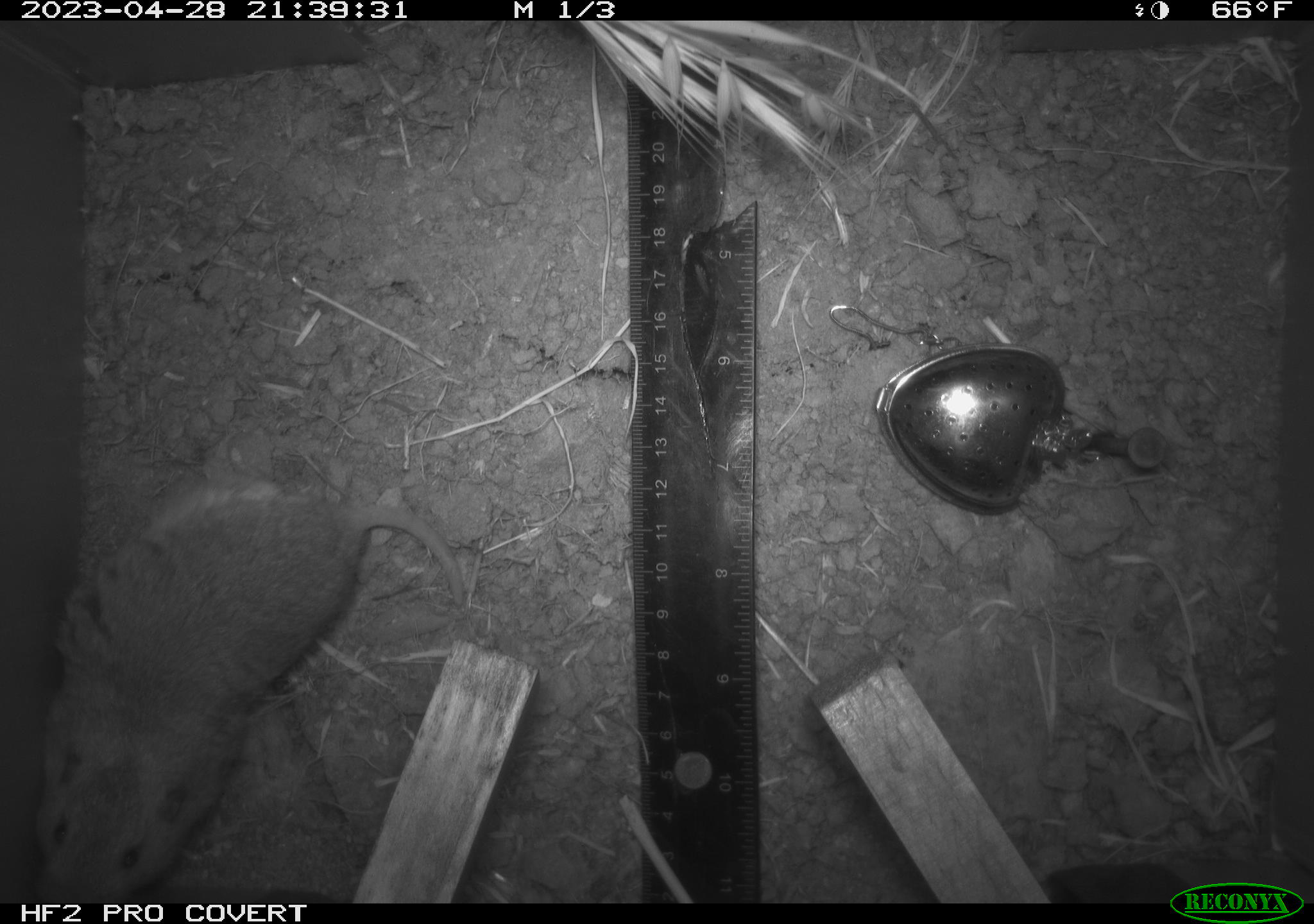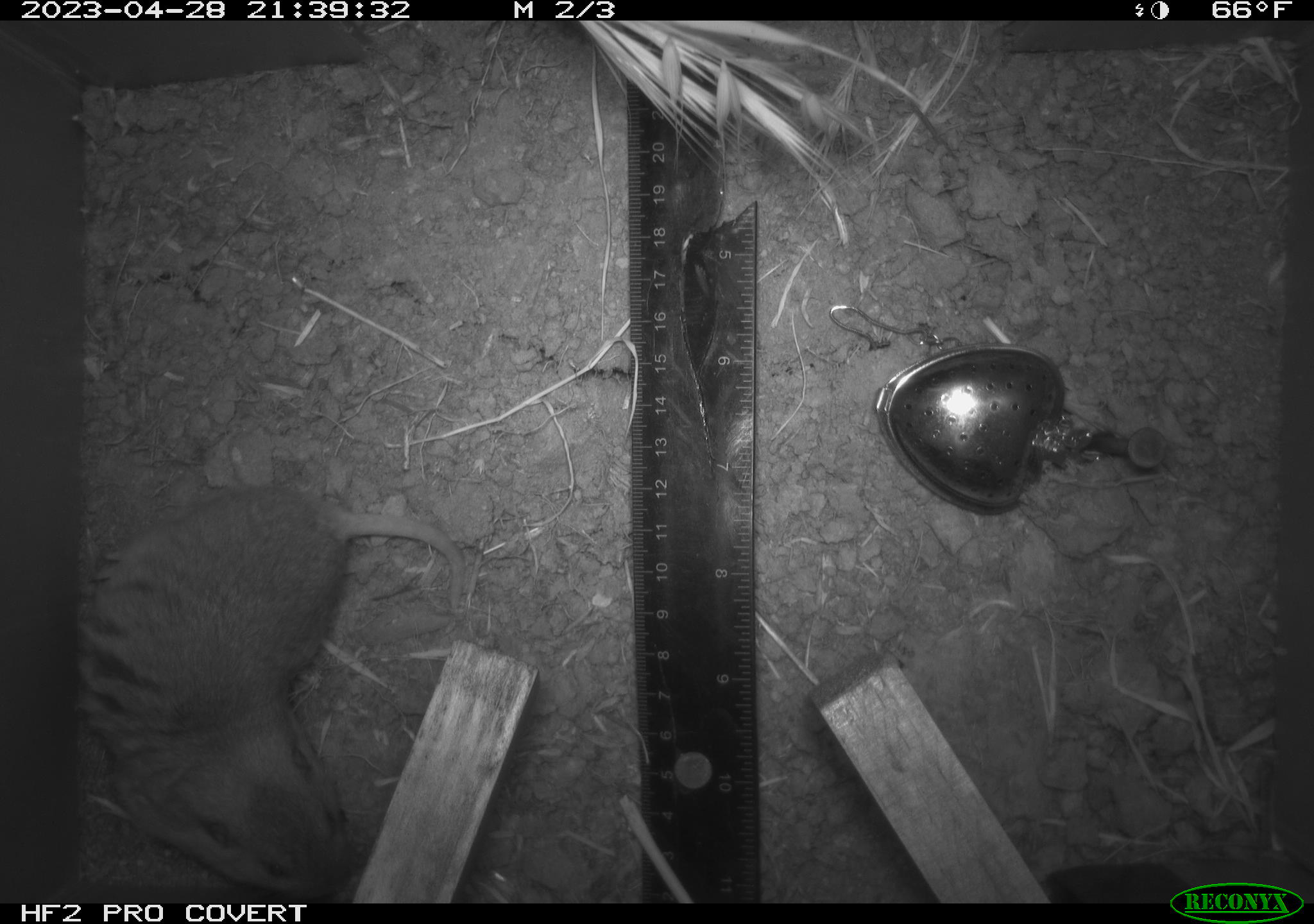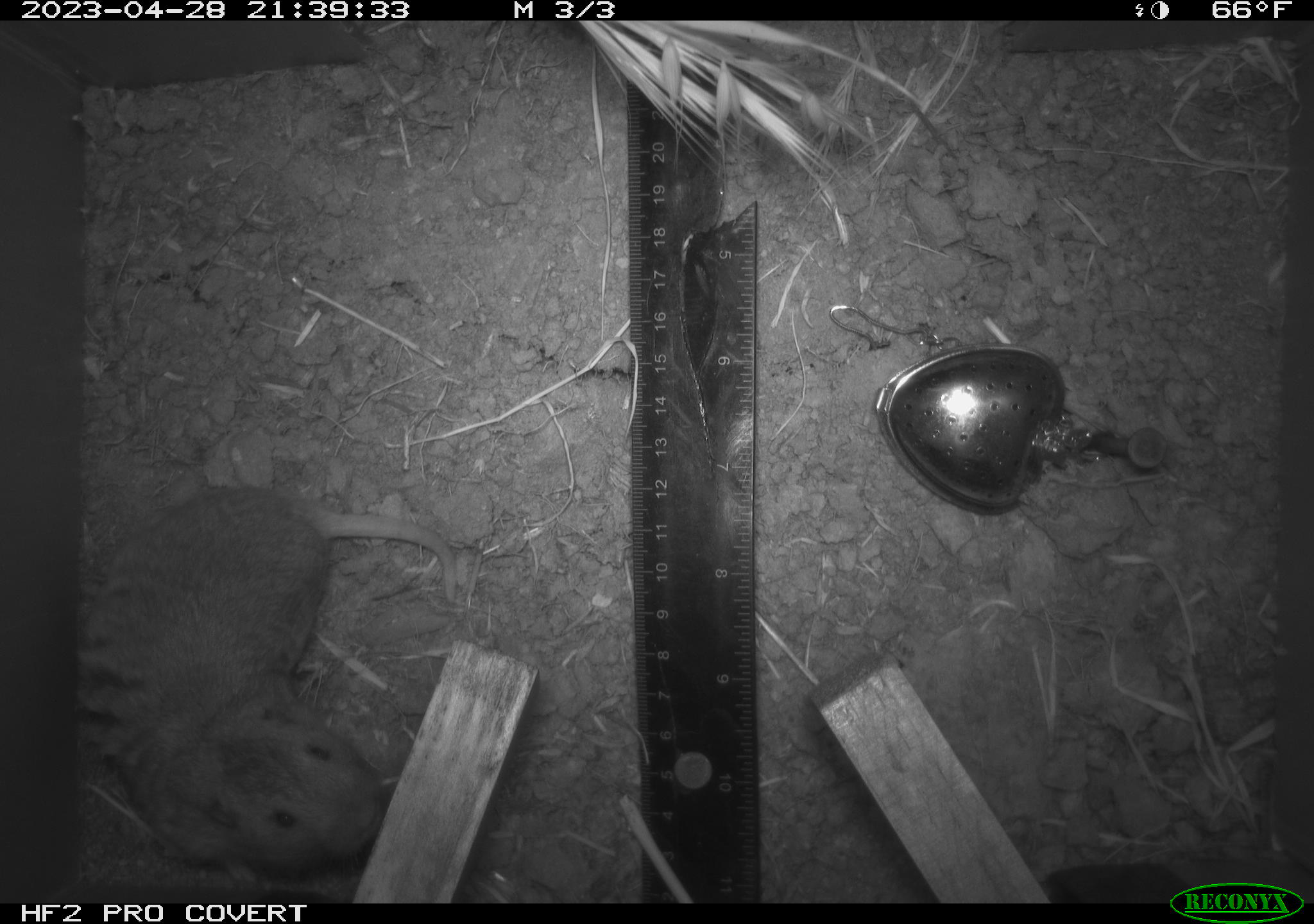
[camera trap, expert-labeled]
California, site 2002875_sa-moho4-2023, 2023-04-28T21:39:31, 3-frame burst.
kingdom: Animalia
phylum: Chordata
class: Mammalia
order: Rodentia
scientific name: Rodentia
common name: mouse species